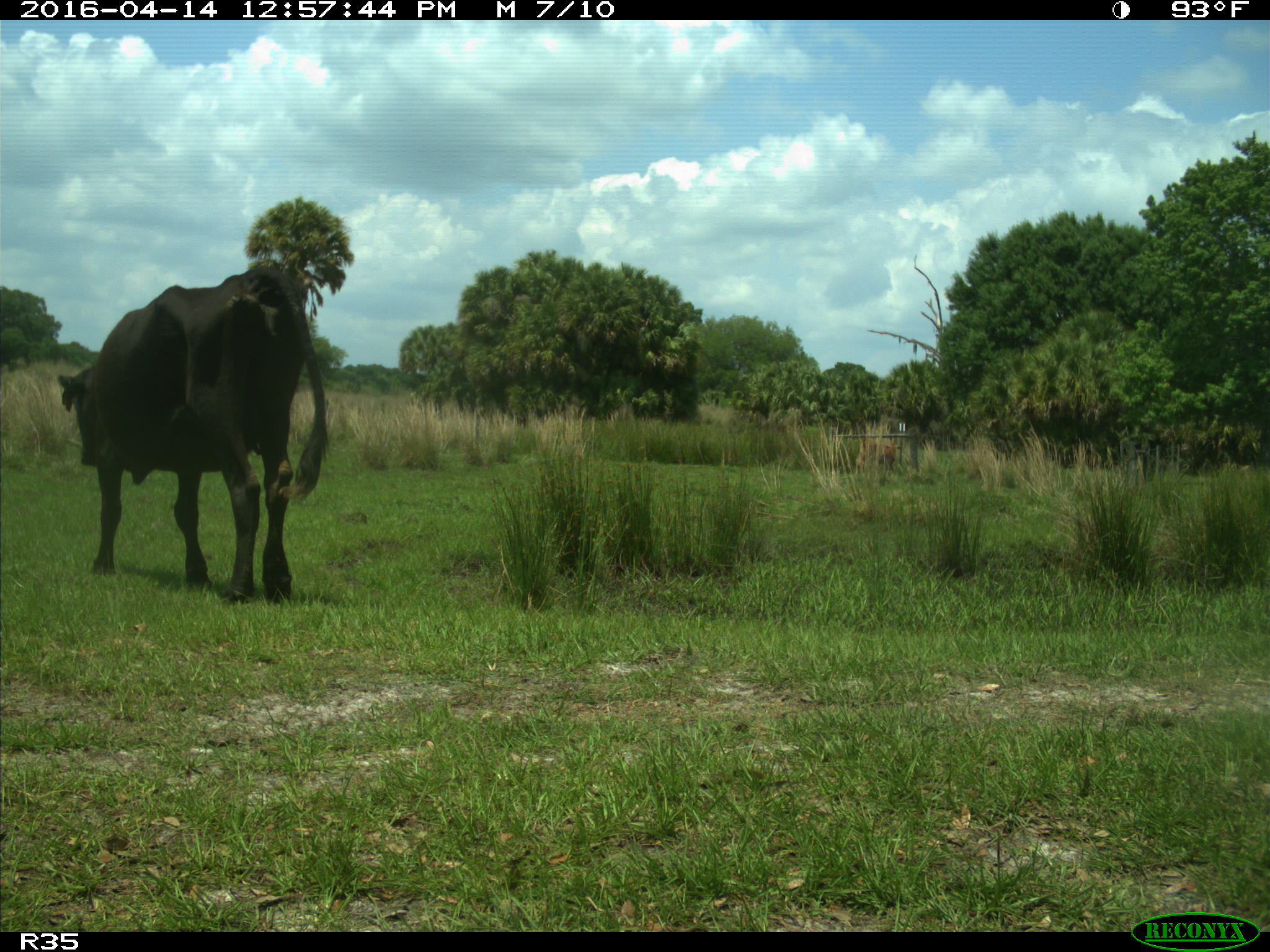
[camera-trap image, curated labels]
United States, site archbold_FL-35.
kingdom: Animalia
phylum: Chordata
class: Mammalia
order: Artiodactyla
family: Bovidae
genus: Bos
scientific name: Bos taurus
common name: domestic cow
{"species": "Bos taurus (domestic cow)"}